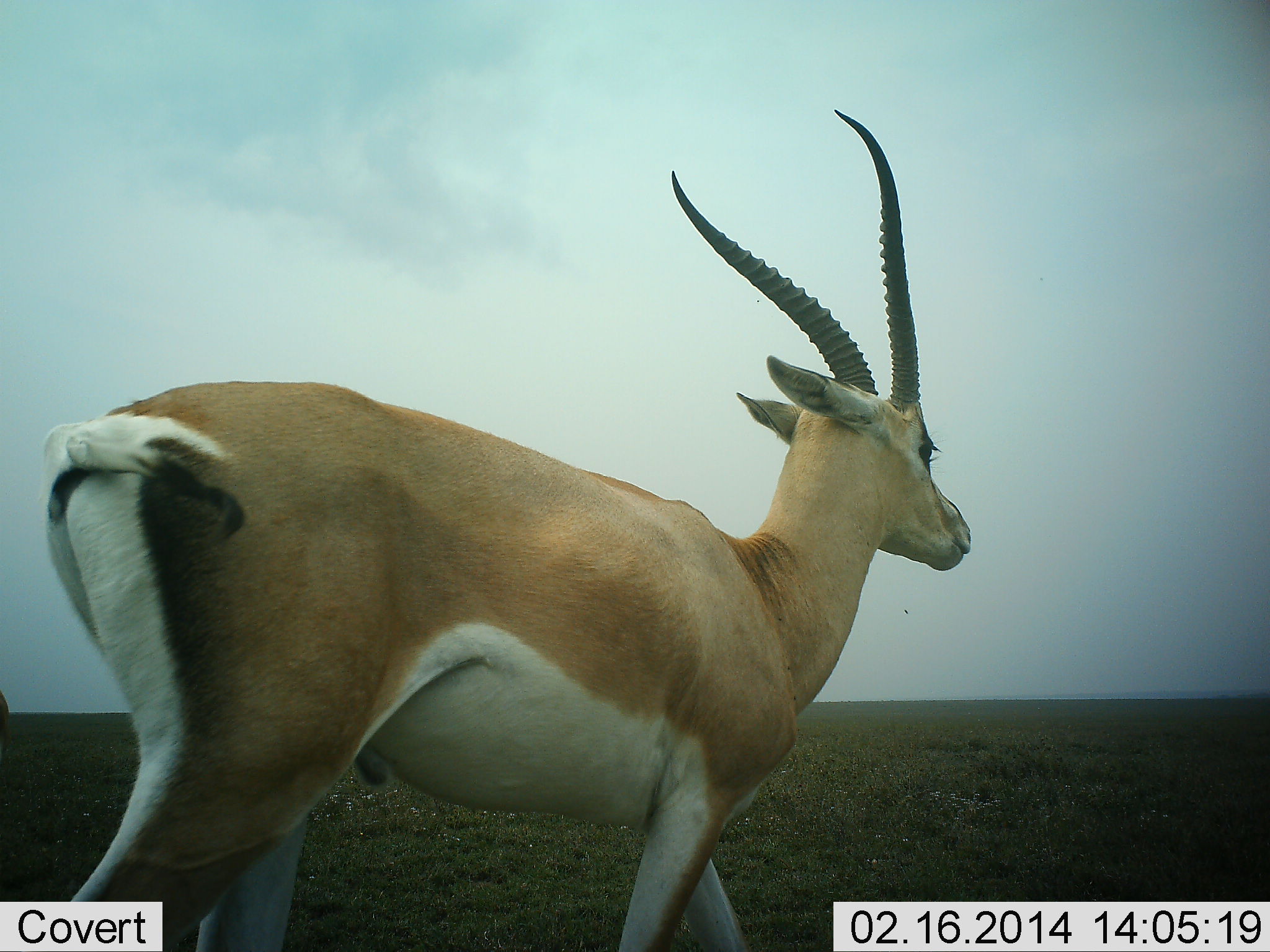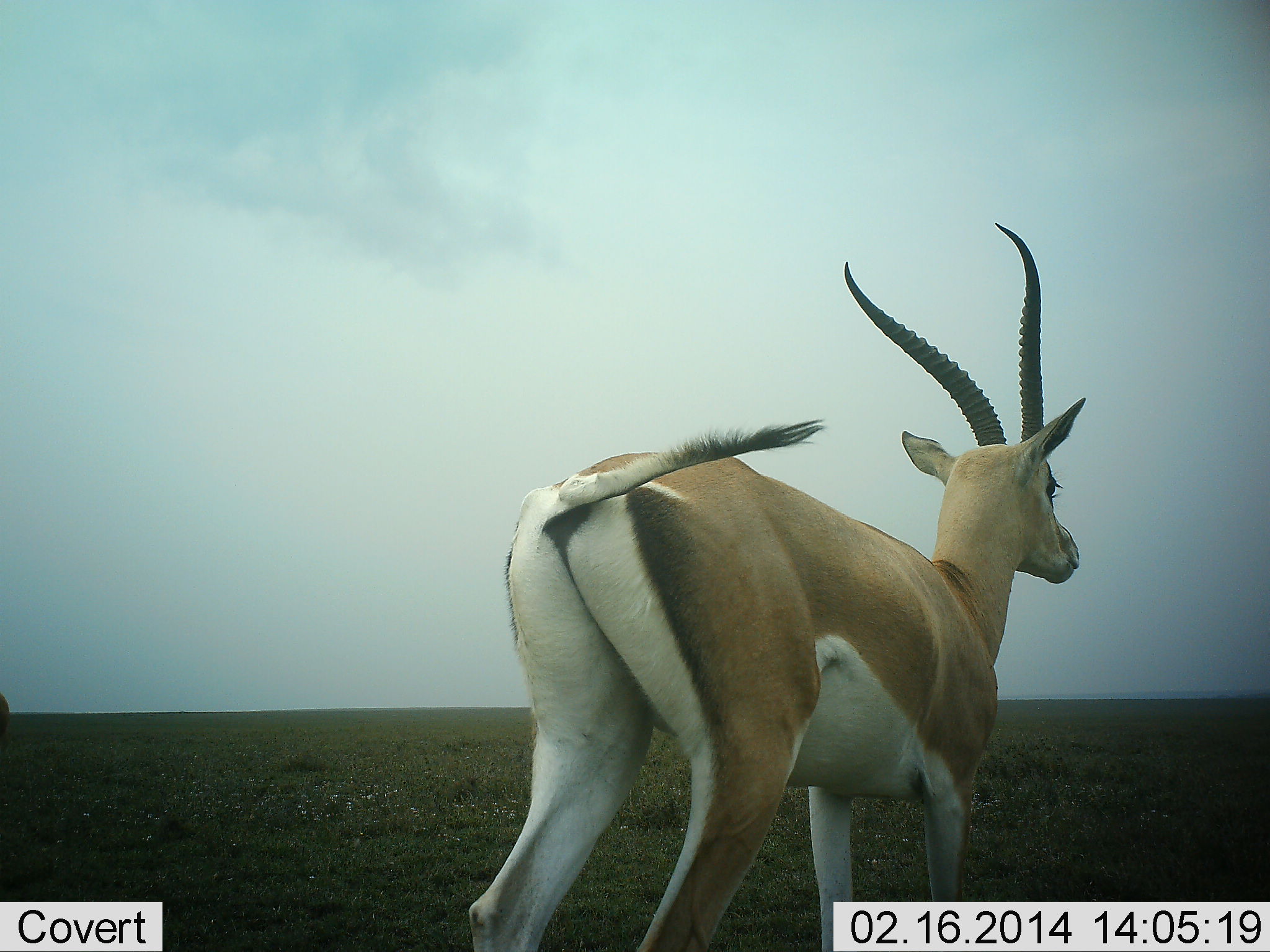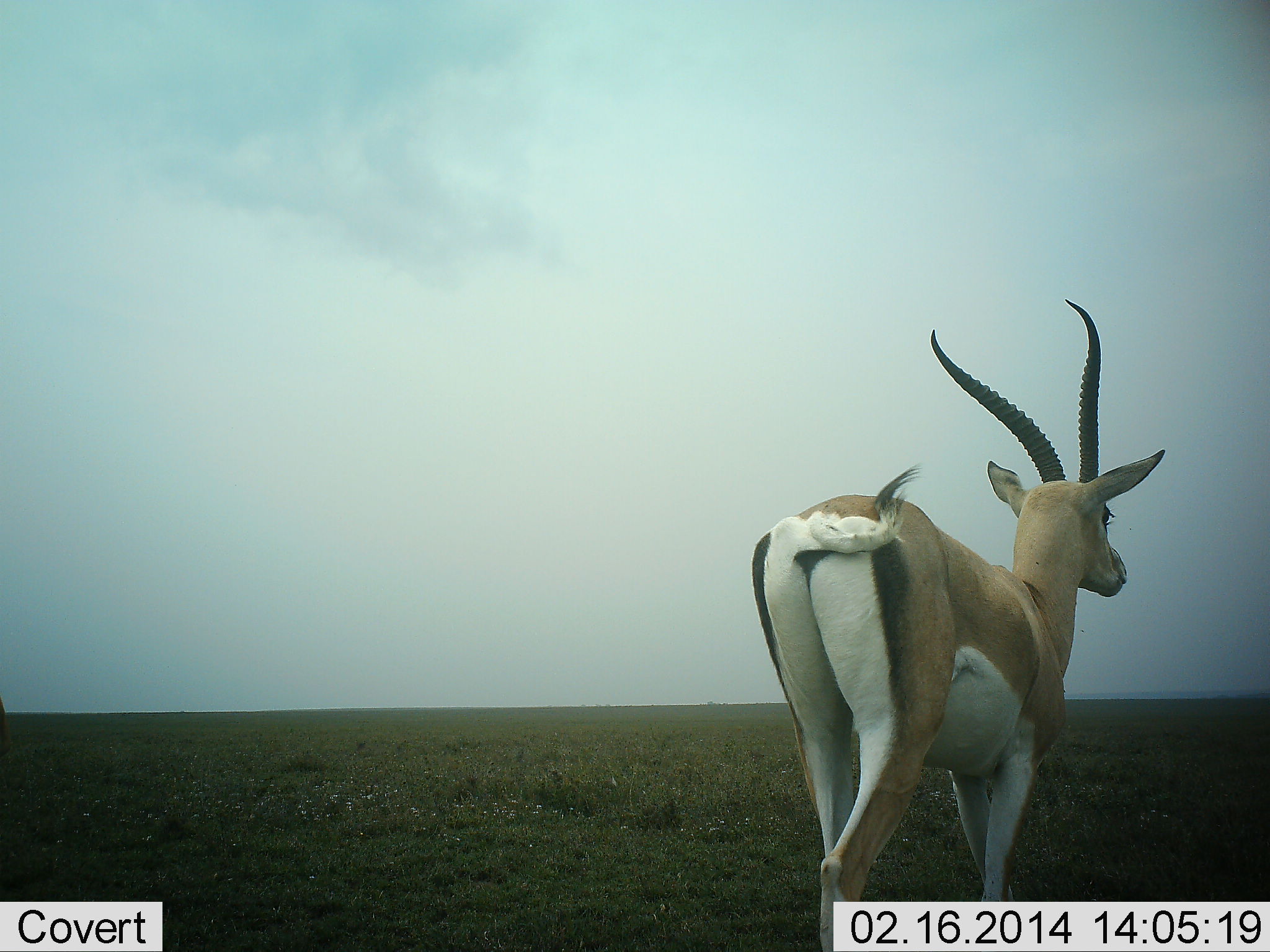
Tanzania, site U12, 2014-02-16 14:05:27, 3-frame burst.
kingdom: Animalia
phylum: Chordata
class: Mammalia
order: Artiodactyla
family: Bovidae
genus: Nanger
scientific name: Nanger granti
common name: grant's gazelle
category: gazellegrants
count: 1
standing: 40%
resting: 0%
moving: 70%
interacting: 0%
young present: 0%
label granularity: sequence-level